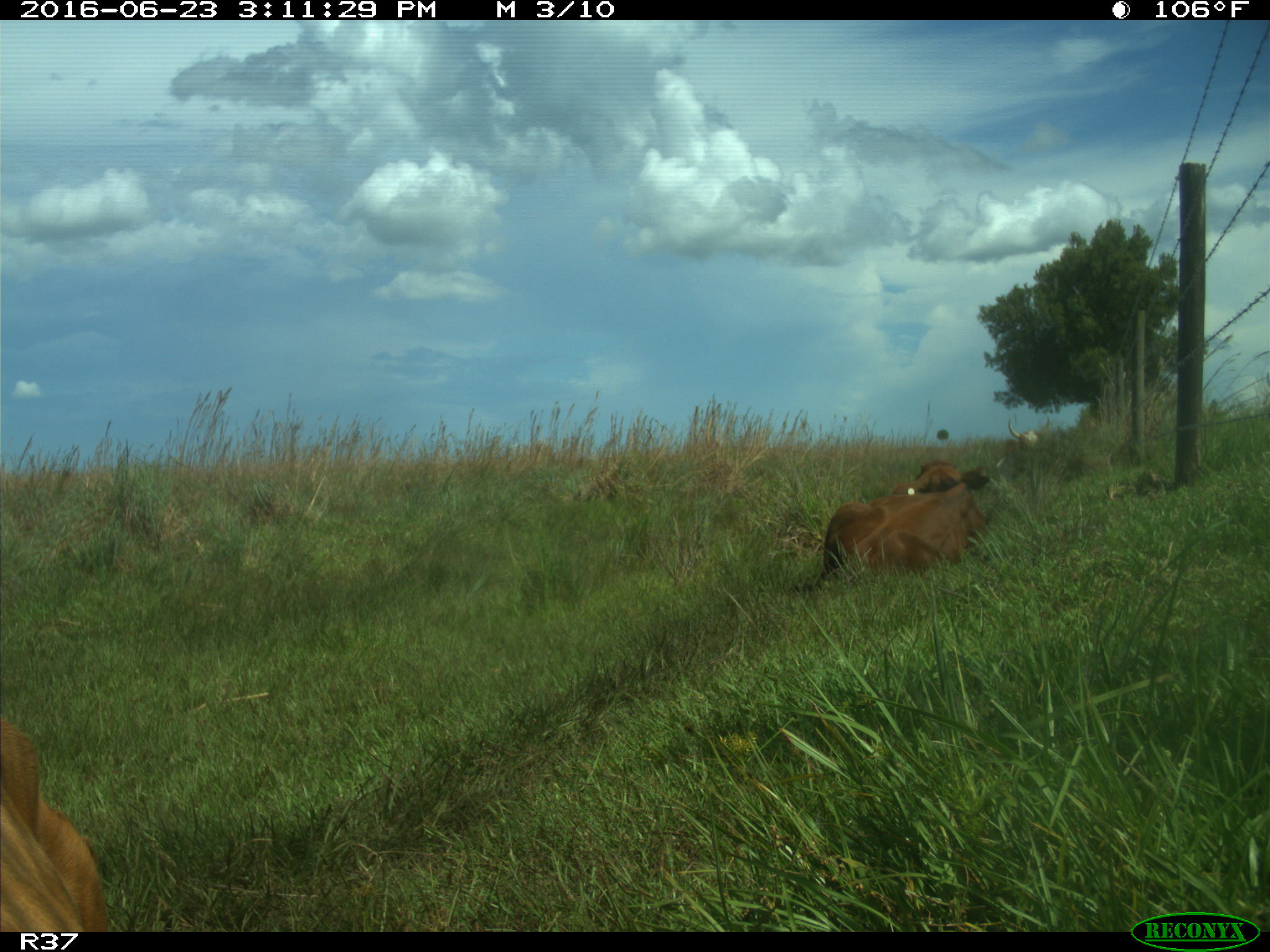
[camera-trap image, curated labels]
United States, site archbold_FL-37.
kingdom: Animalia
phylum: Chordata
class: Mammalia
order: Artiodactyla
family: Bovidae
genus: Bos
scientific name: Bos taurus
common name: domestic cow